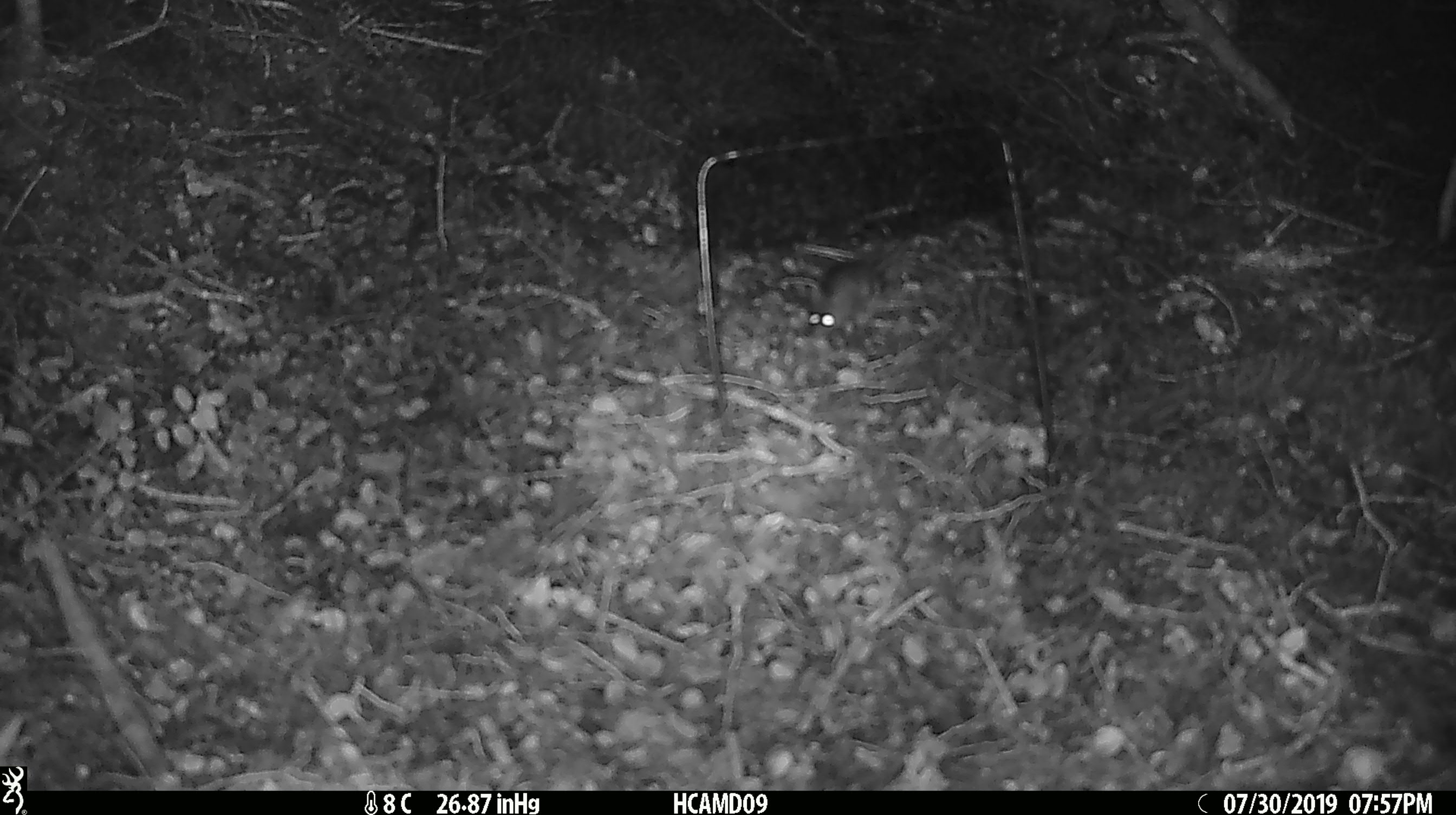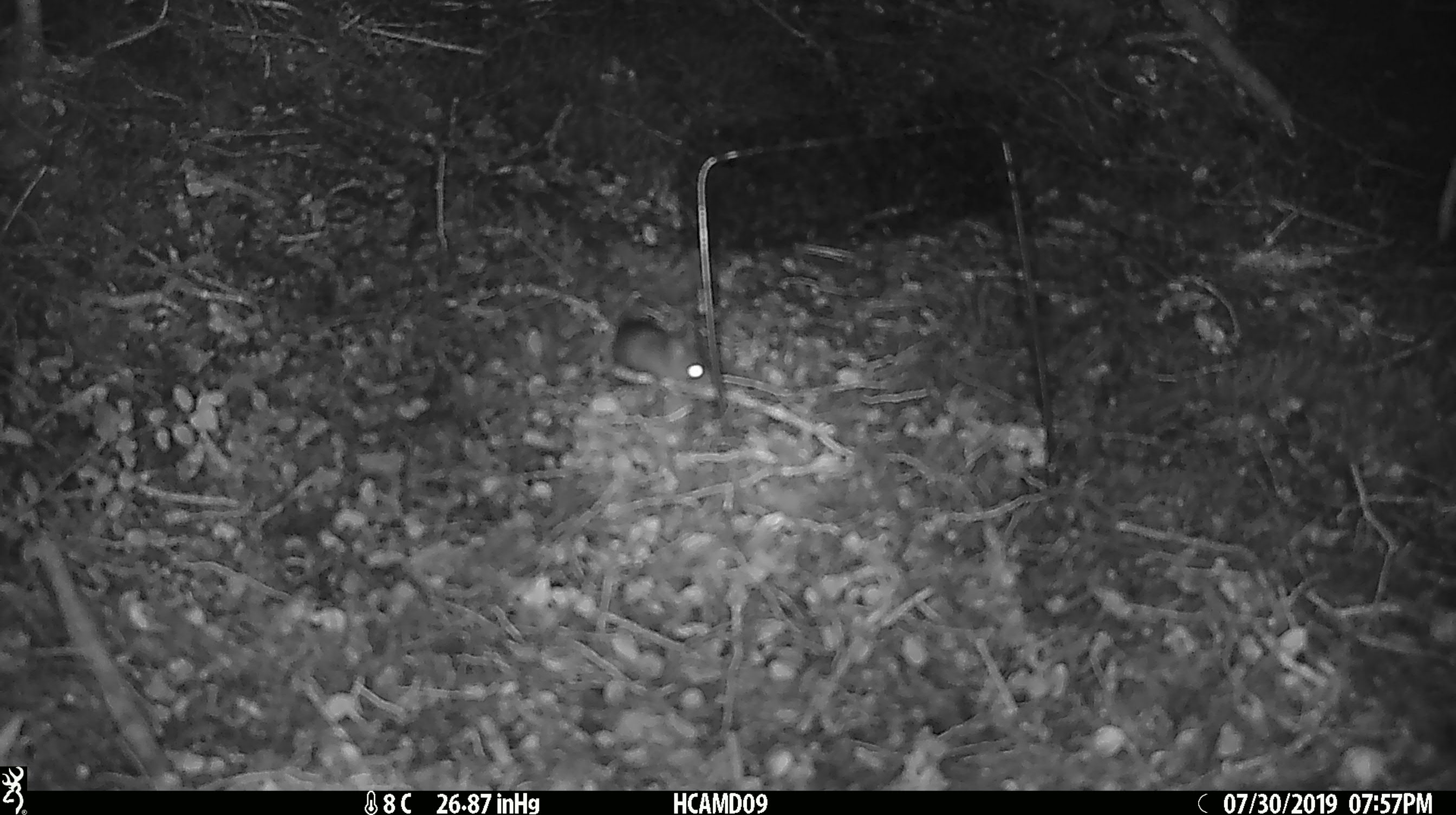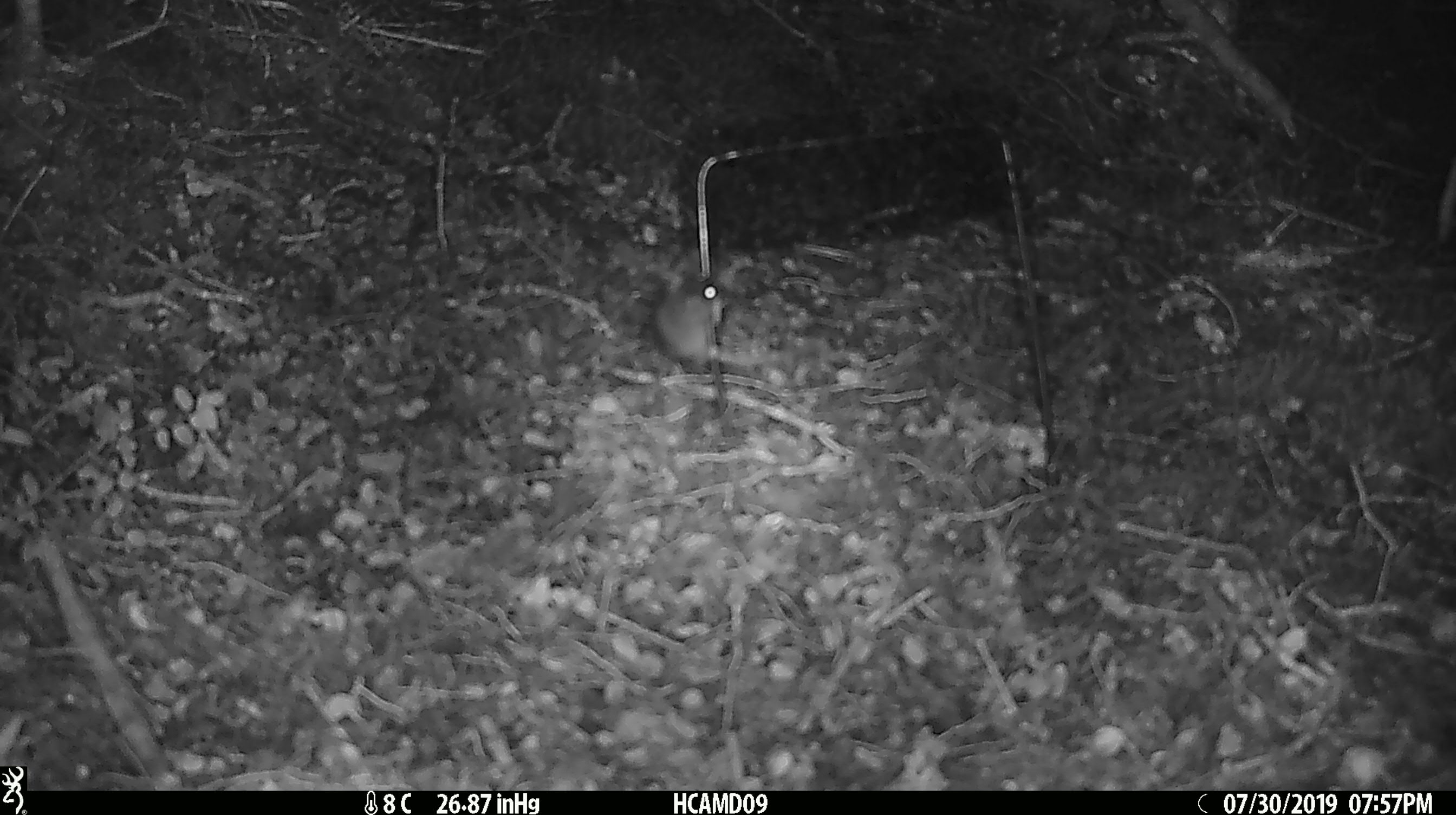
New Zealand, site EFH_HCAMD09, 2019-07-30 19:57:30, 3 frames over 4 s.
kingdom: Animalia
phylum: Chordata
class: Mammalia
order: Rodentia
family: Muridae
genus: Mus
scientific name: Mus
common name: mouse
Mouse (Mus).